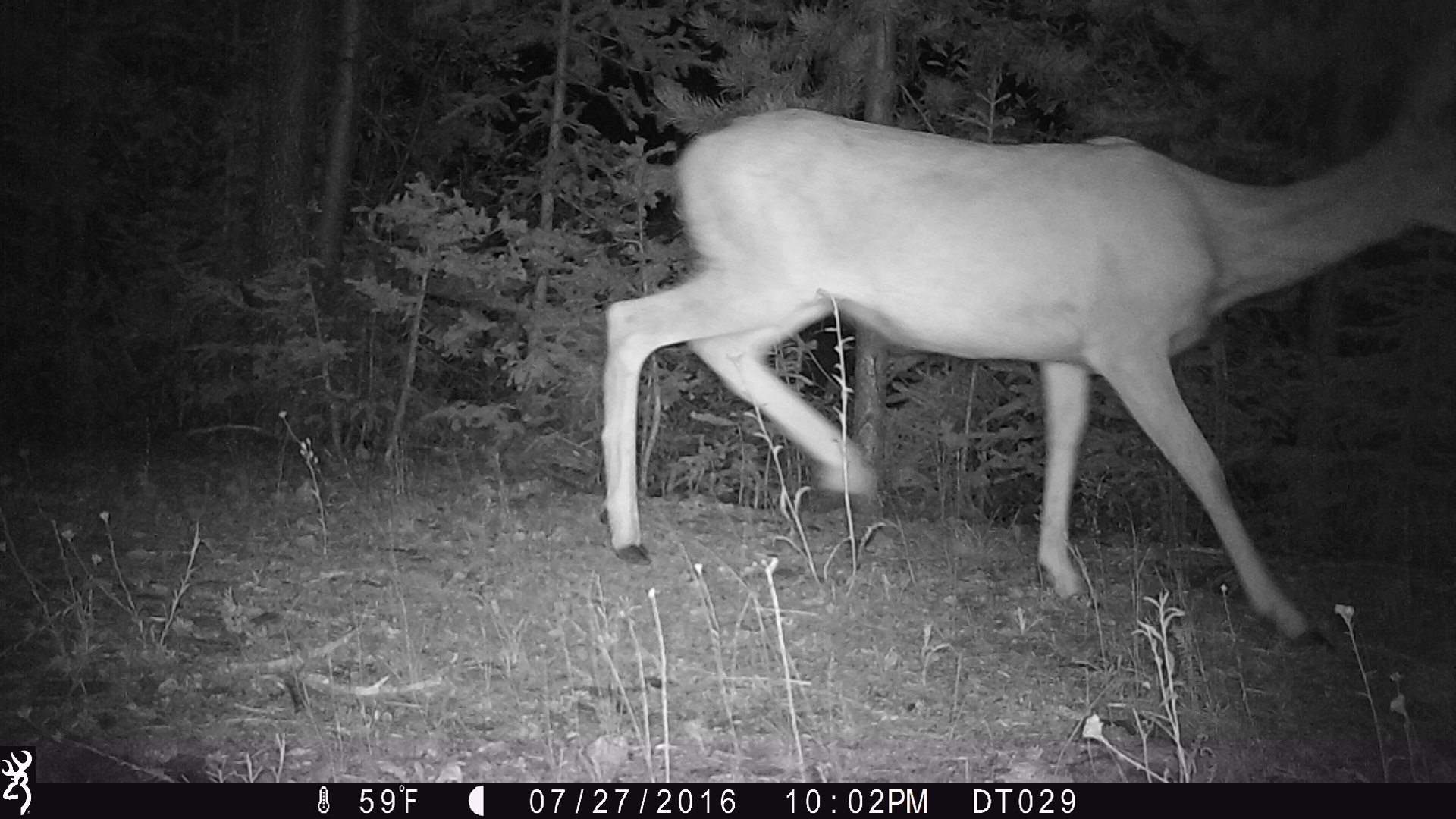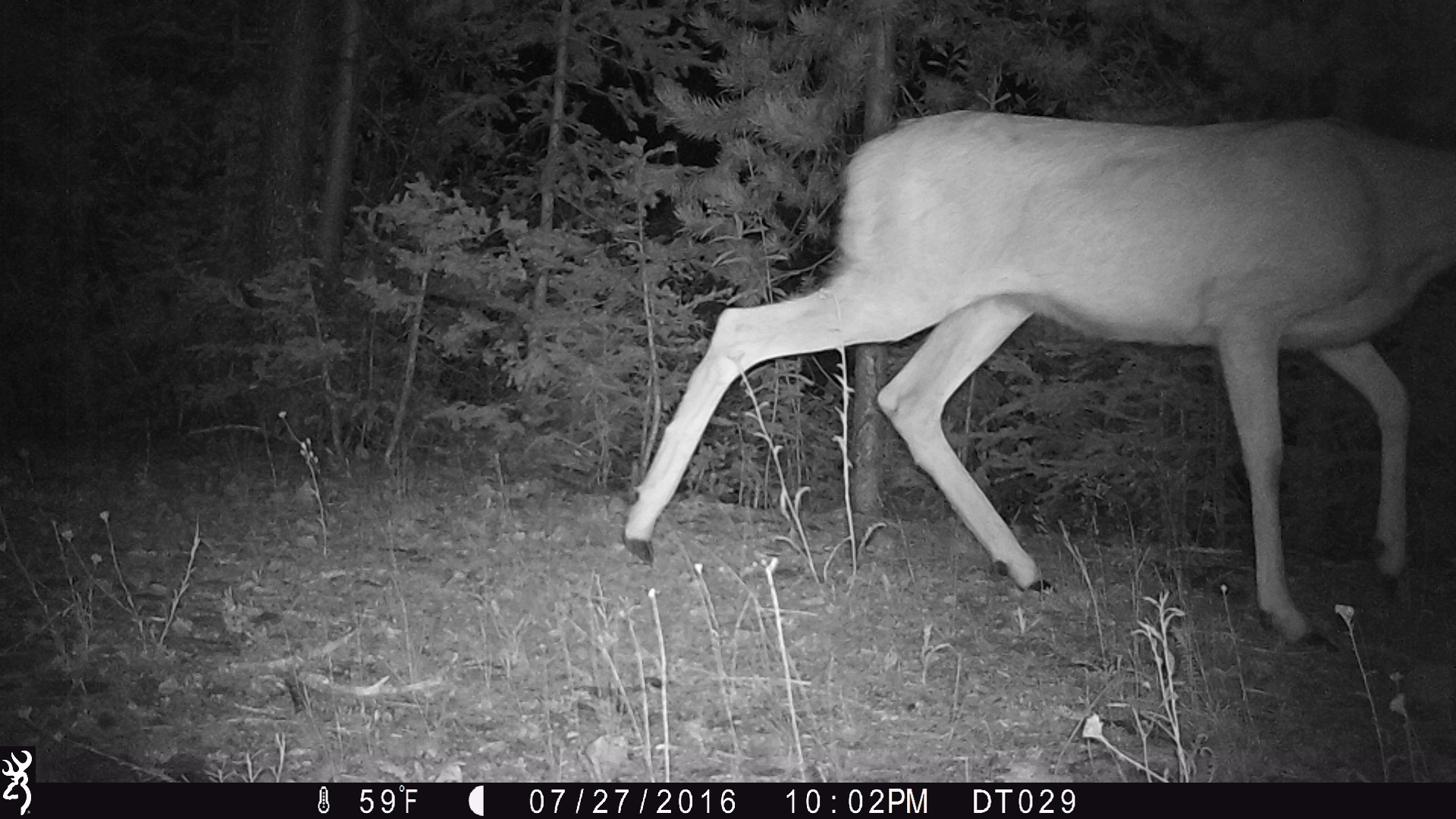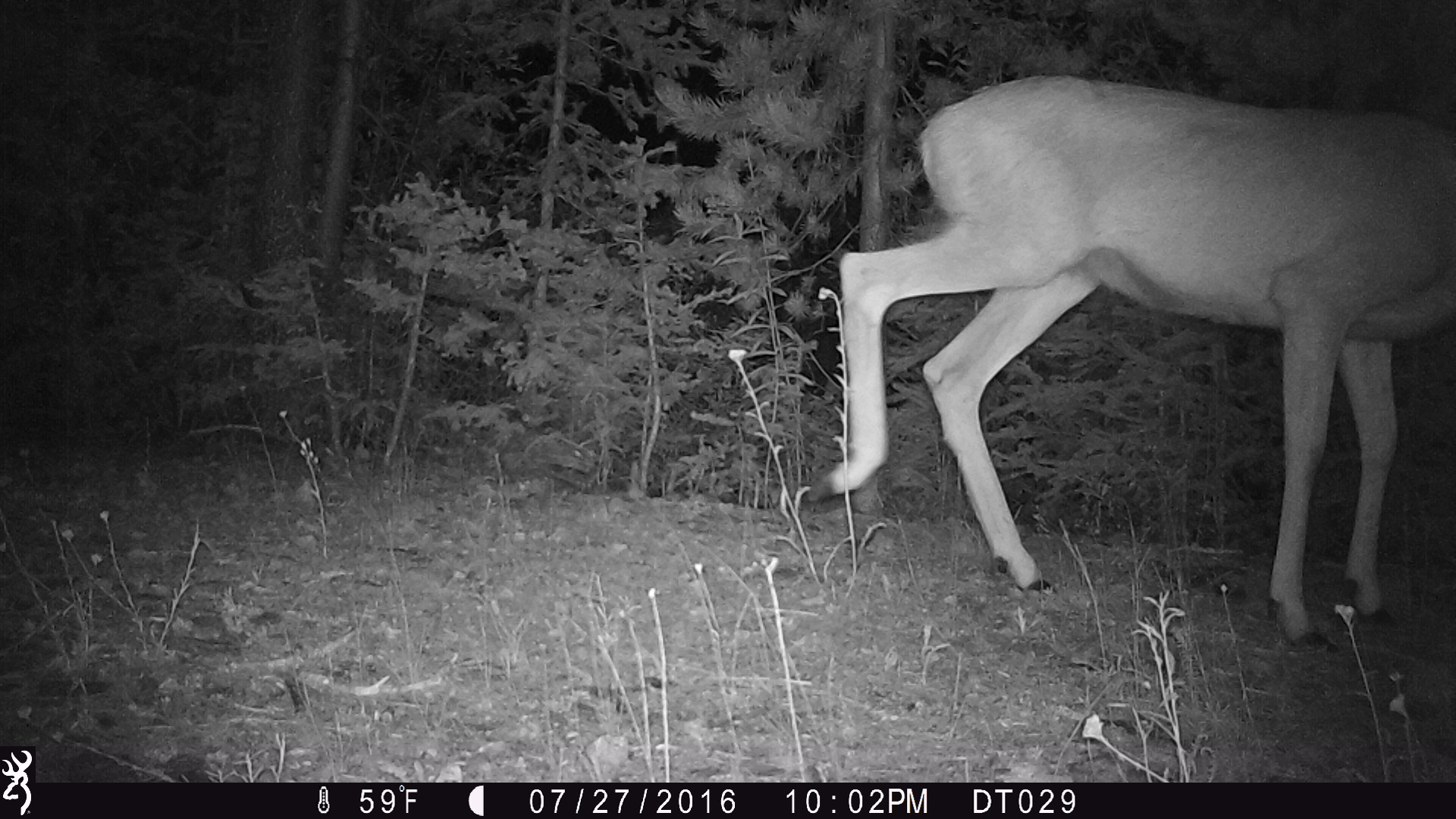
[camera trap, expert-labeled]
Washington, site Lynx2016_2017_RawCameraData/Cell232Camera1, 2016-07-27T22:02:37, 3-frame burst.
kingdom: Animalia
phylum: Chordata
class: Mammalia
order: Artiodactyla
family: Cervidae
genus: Odocoileus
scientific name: Odocoileus hemionus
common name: mule deer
Odocoileus hemionus (mule deer). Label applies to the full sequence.